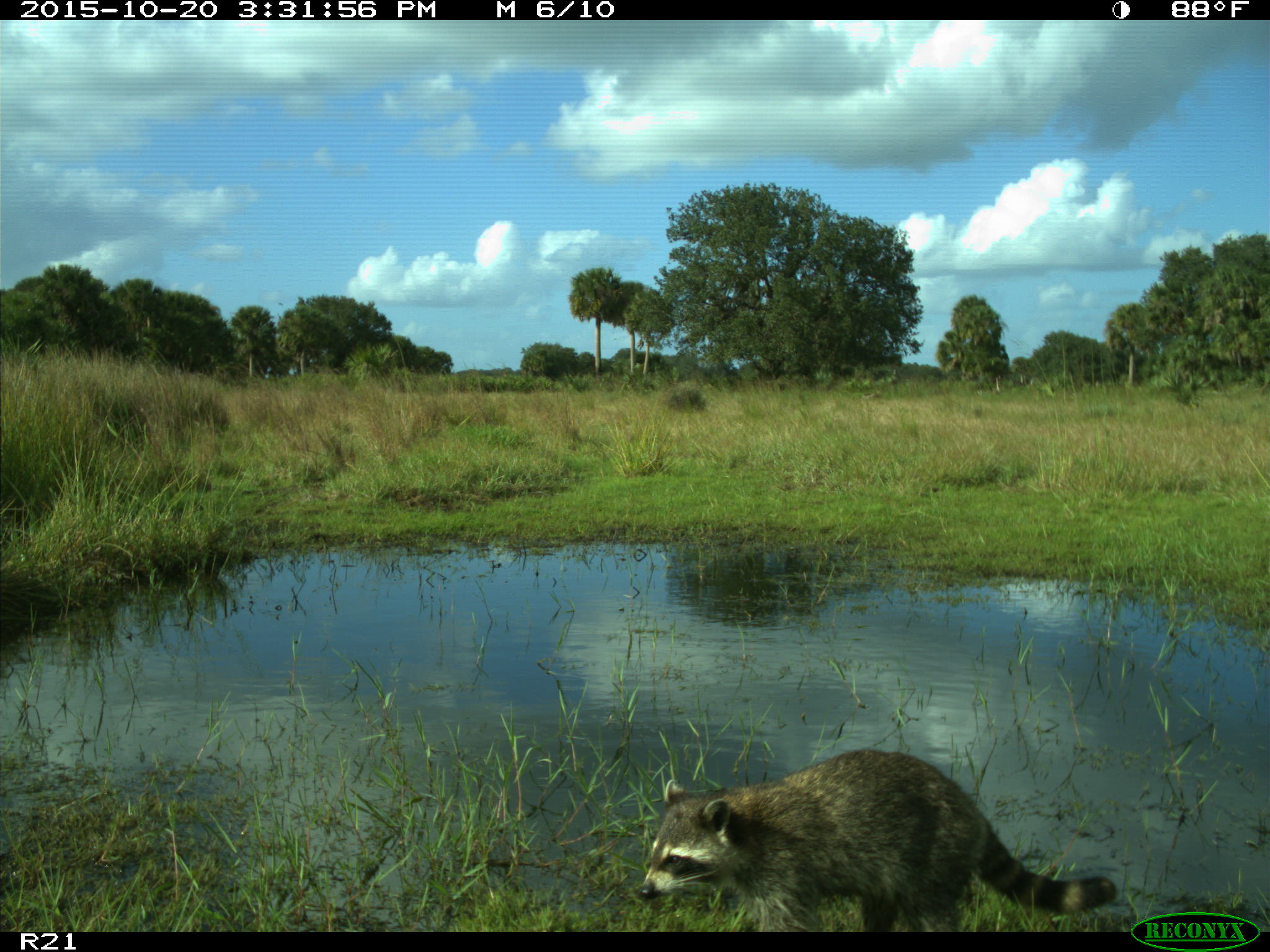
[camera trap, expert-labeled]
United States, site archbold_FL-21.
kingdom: Animalia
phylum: Chordata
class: Mammalia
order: Carnivora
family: Procyonidae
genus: Procyon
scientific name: Procyon lotor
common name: common raccoon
Procyon lotor (common raccoon).